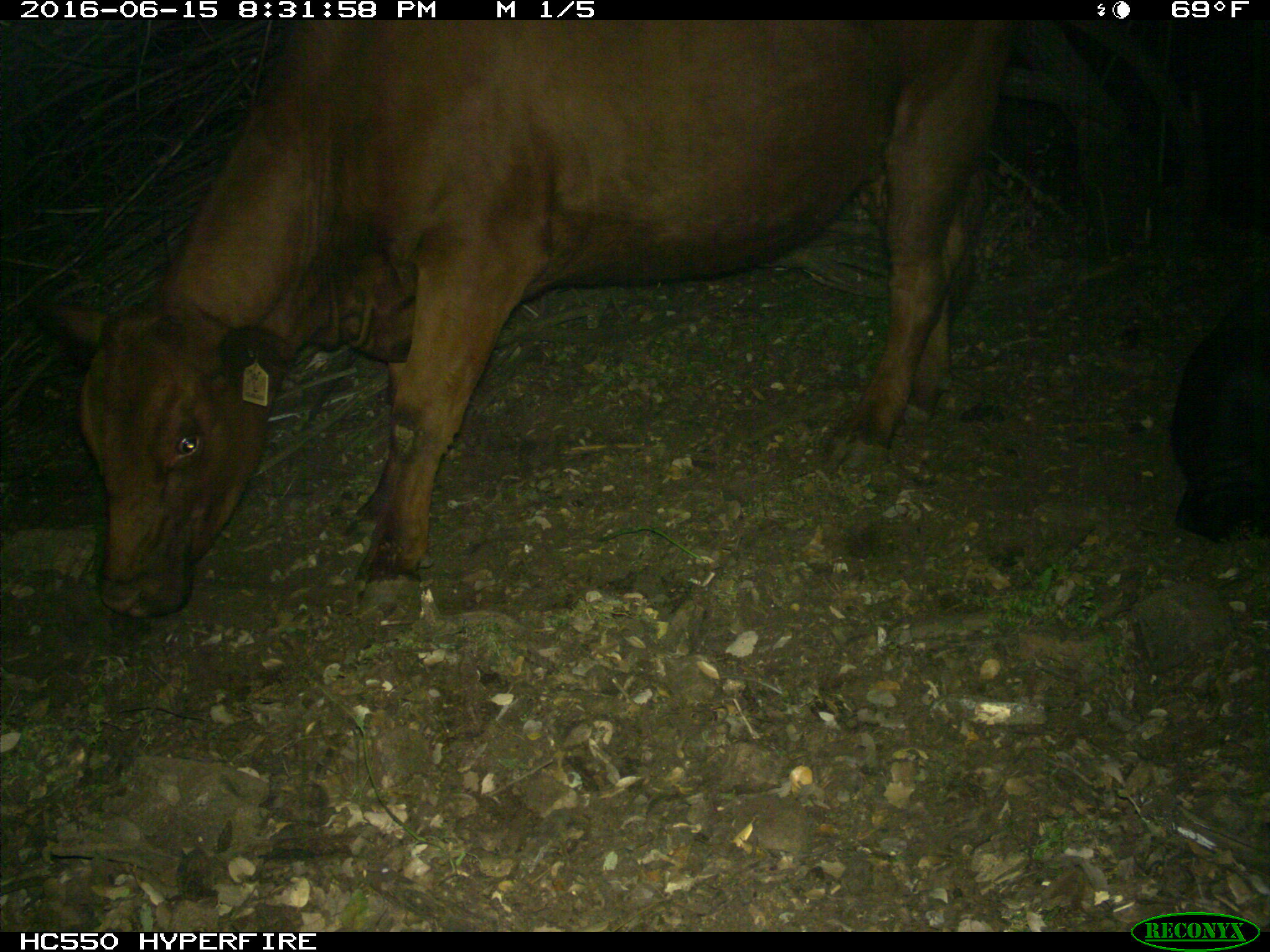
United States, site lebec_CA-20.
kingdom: Animalia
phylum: Chordata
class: Mammalia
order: Artiodactyla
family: Bovidae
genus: Bos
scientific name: Bos taurus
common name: domestic cow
Bos taurus (domestic cow).